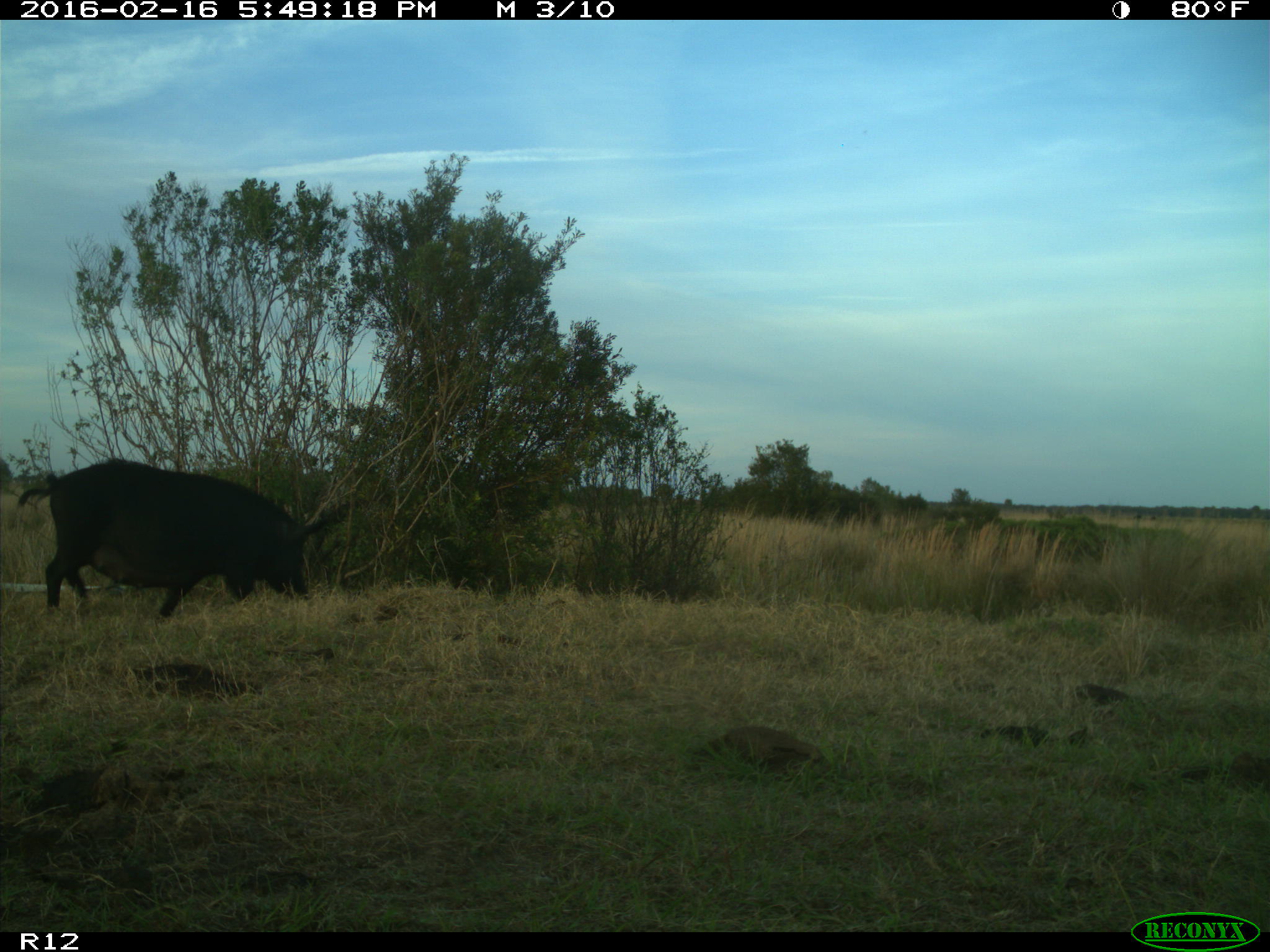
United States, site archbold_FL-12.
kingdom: Animalia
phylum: Chordata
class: Mammalia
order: Artiodactyla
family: Suidae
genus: Sus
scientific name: Sus scrofa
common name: wild boar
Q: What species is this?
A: Sus scrofa (wild boar).